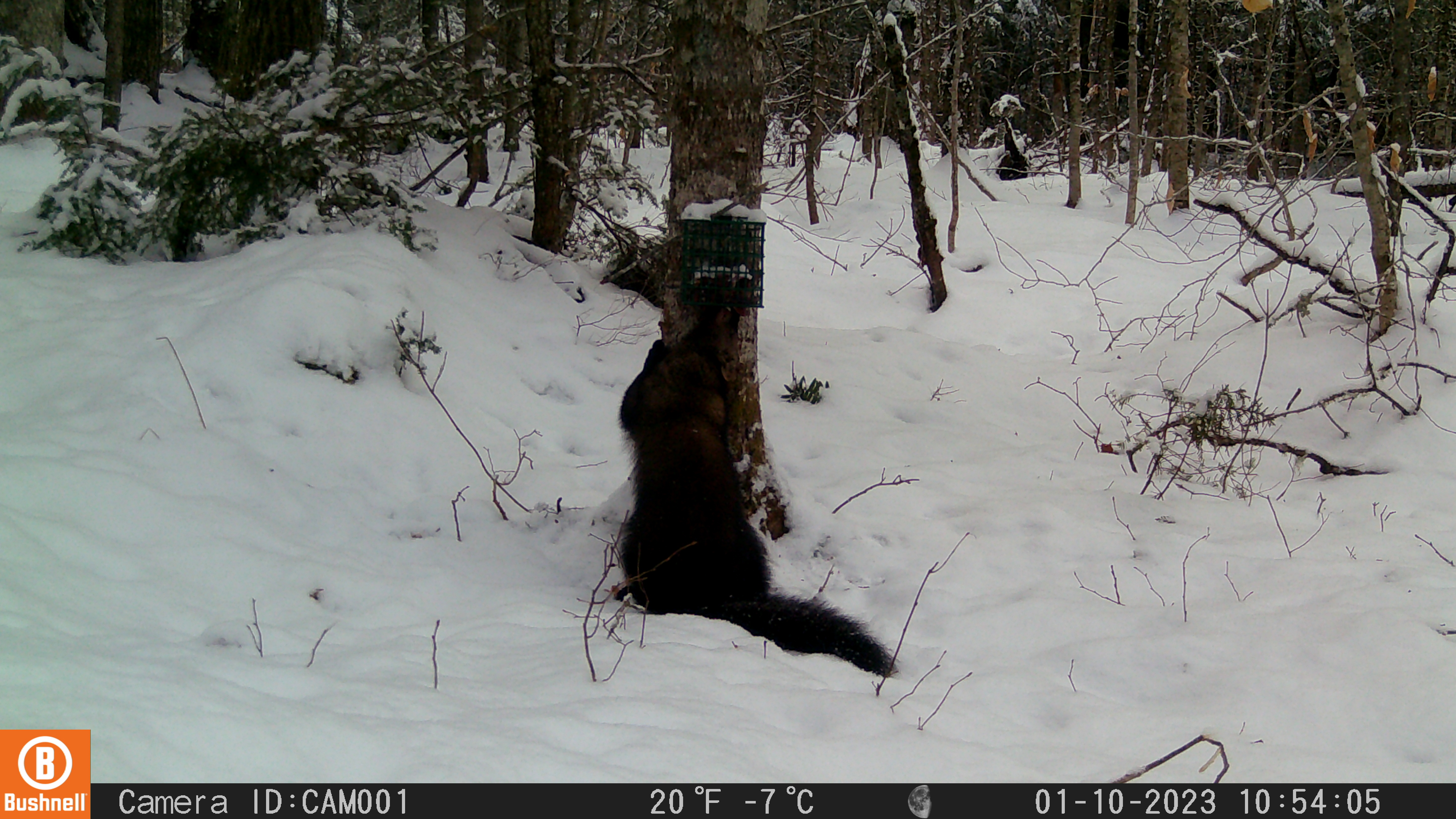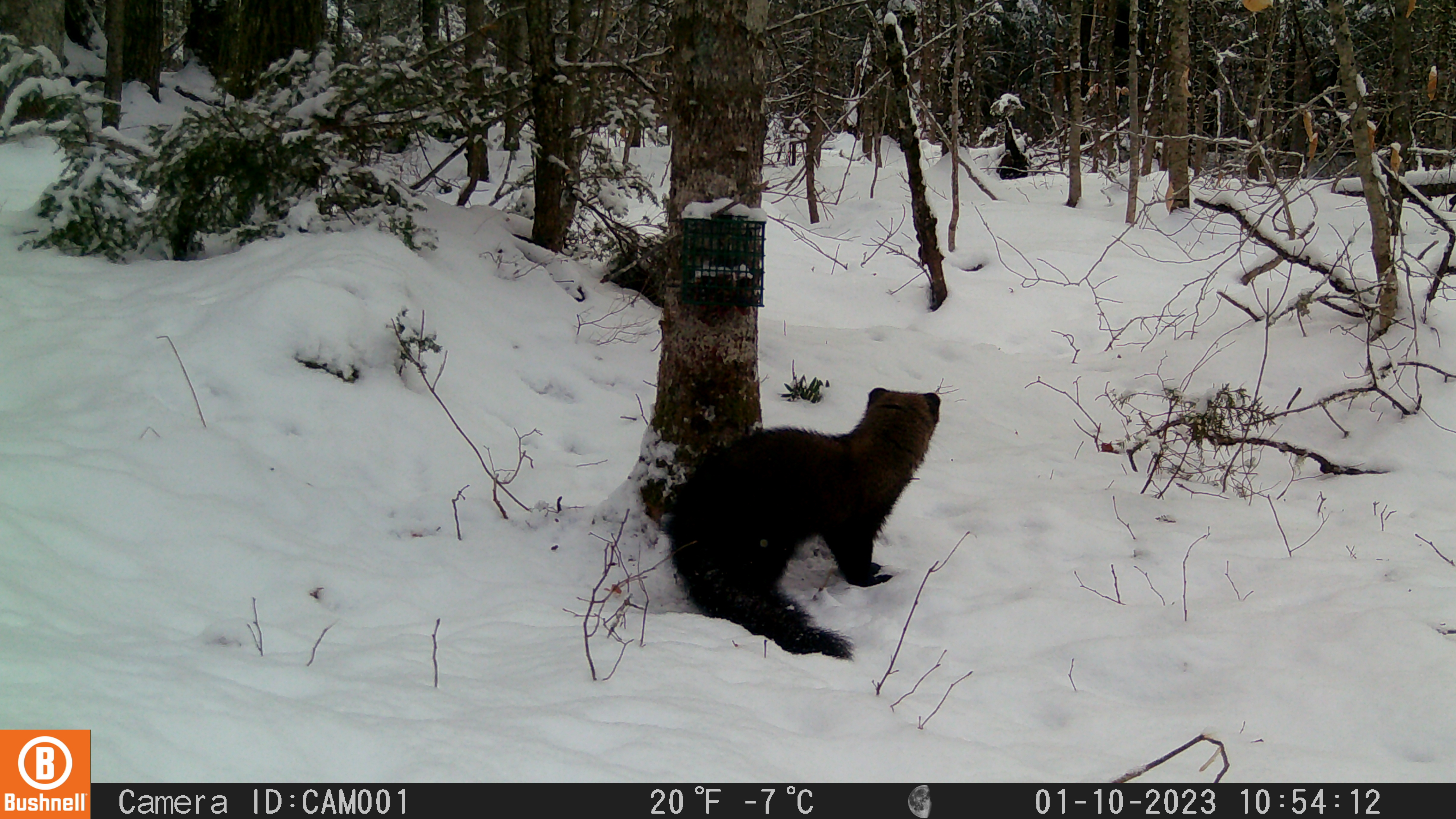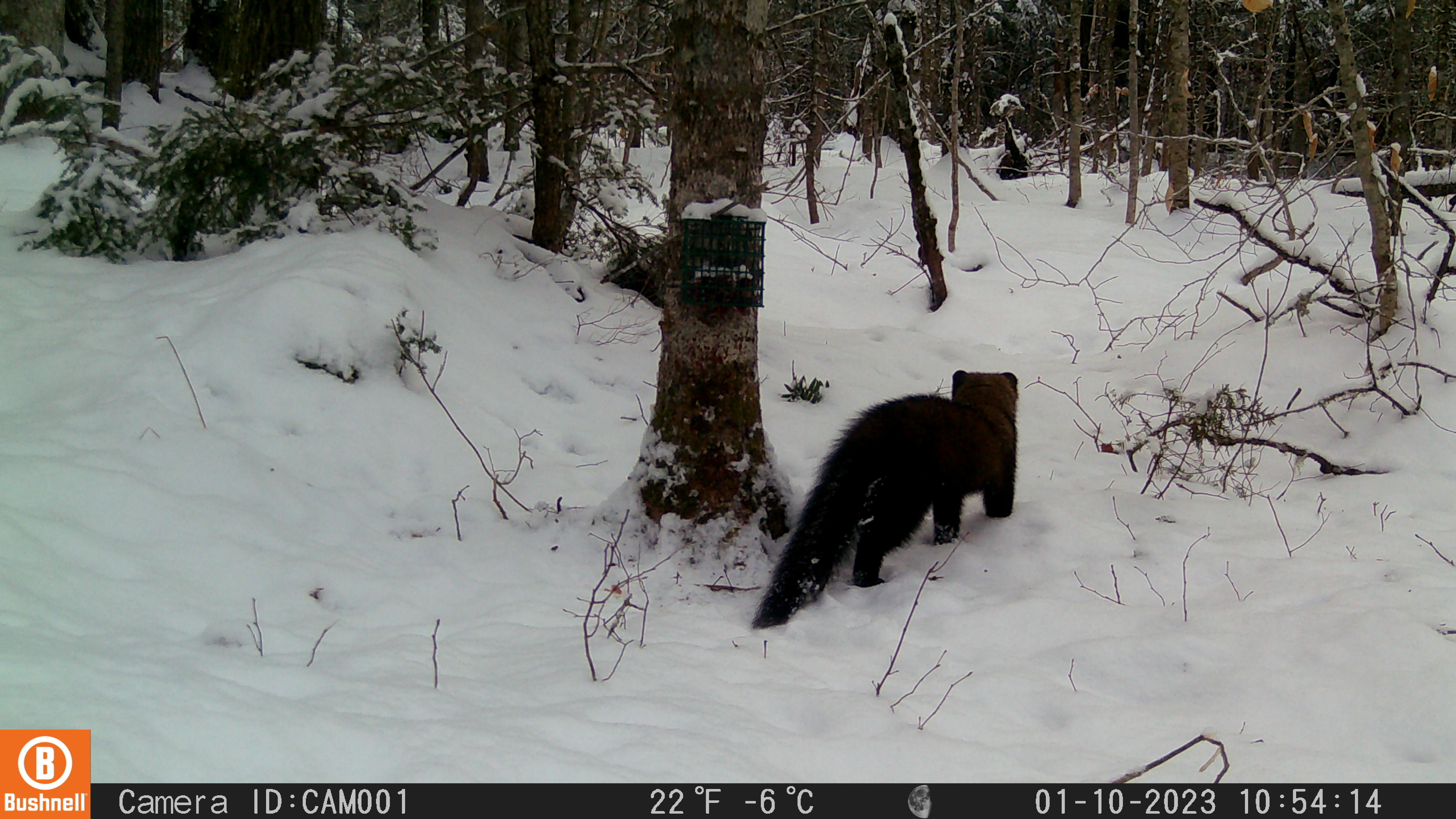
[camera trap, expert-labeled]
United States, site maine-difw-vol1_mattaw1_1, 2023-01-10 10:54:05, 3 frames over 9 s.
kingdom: Animalia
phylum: Chordata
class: Mammalia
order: Carnivora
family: Mustelidae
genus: Pekania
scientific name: Pekania pennanti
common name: fisher